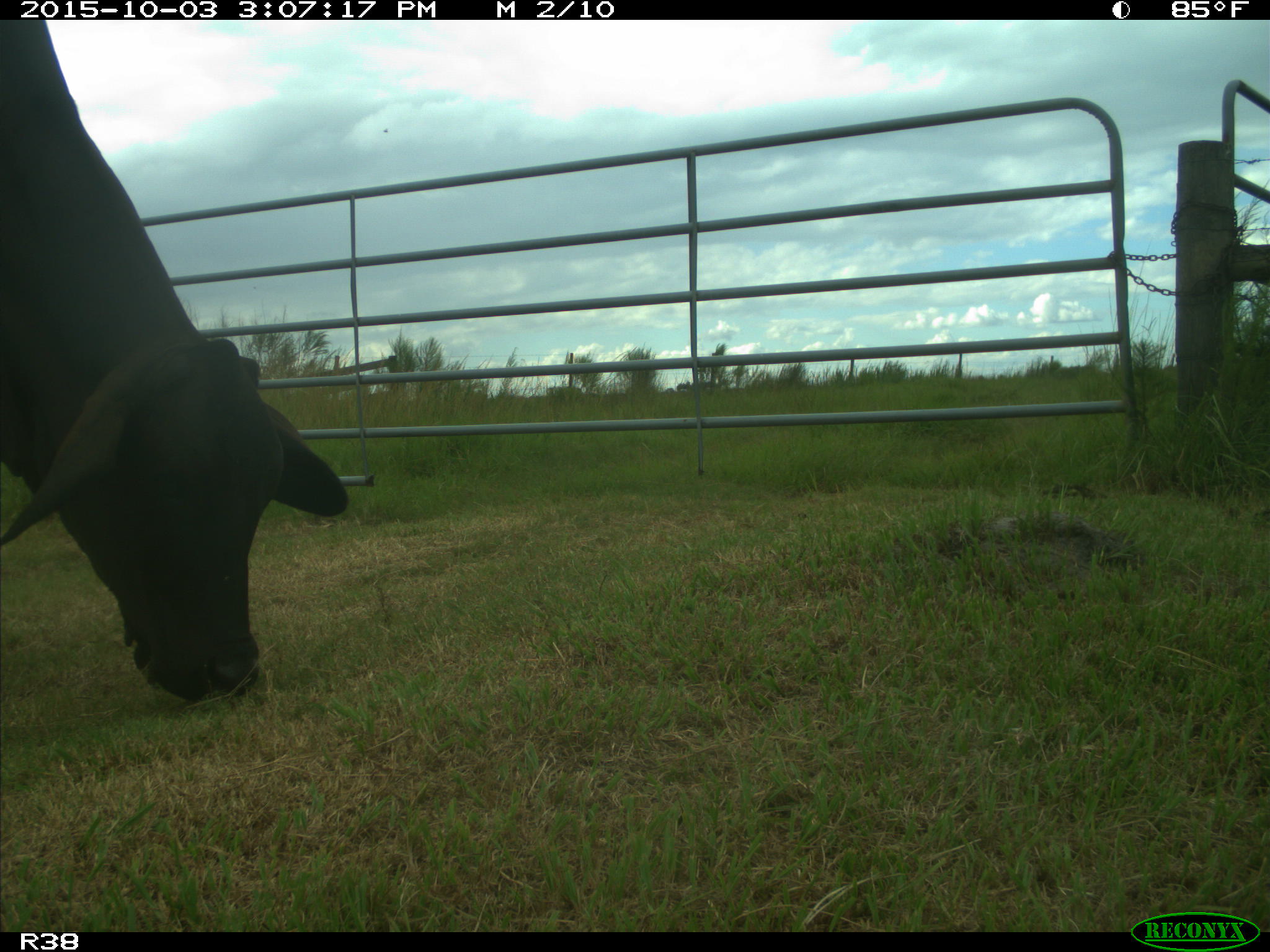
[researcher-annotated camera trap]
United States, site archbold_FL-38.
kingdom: Animalia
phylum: Chordata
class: Mammalia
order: Artiodactyla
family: Bovidae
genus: Bos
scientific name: Bos taurus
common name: domestic cow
Bos taurus (domestic cow).